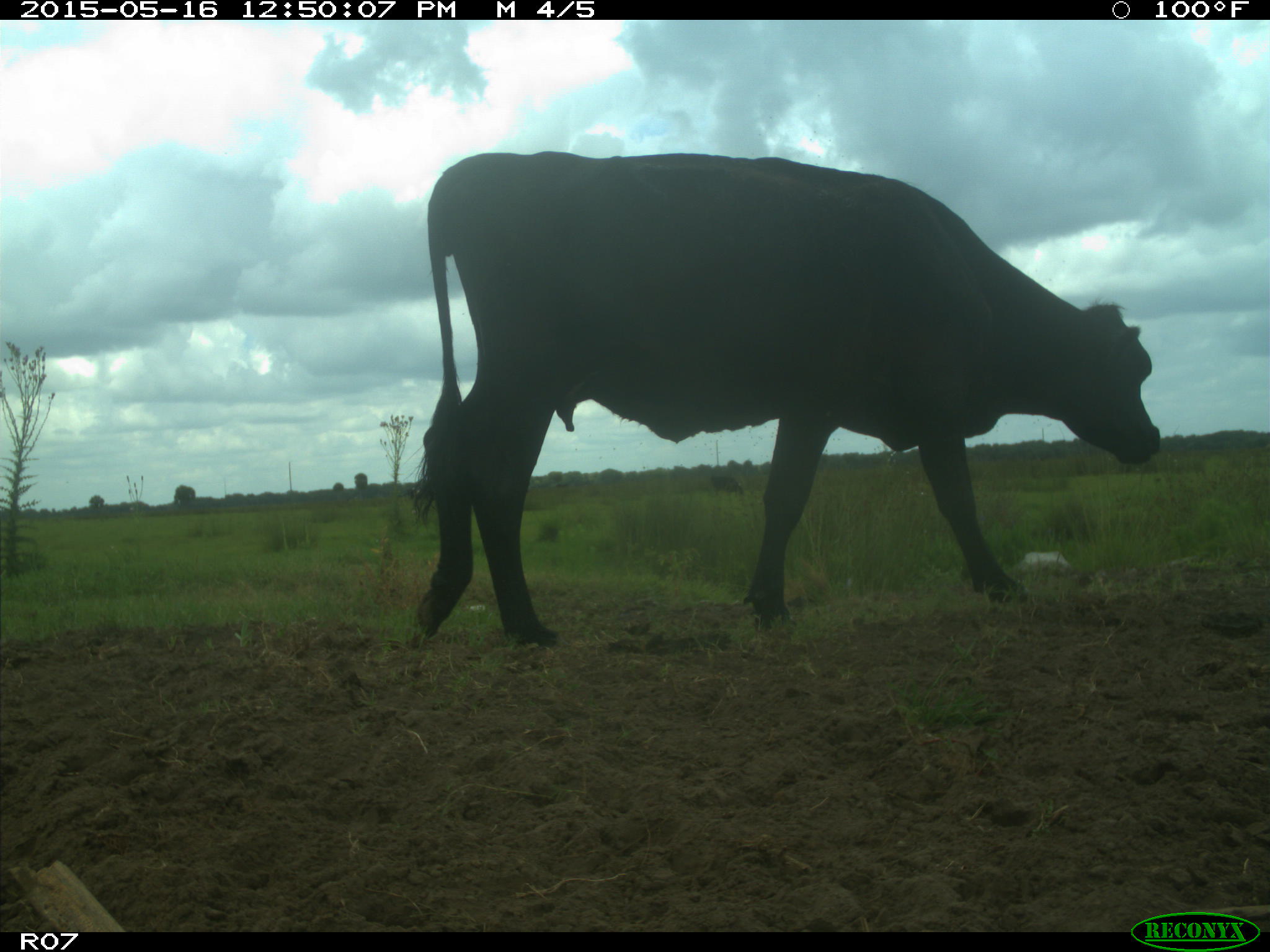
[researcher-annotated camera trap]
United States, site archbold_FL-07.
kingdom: Animalia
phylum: Chordata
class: Mammalia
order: Artiodactyla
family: Bovidae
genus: Bos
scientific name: Bos taurus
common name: domestic cow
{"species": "Bos taurus (domestic cow)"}